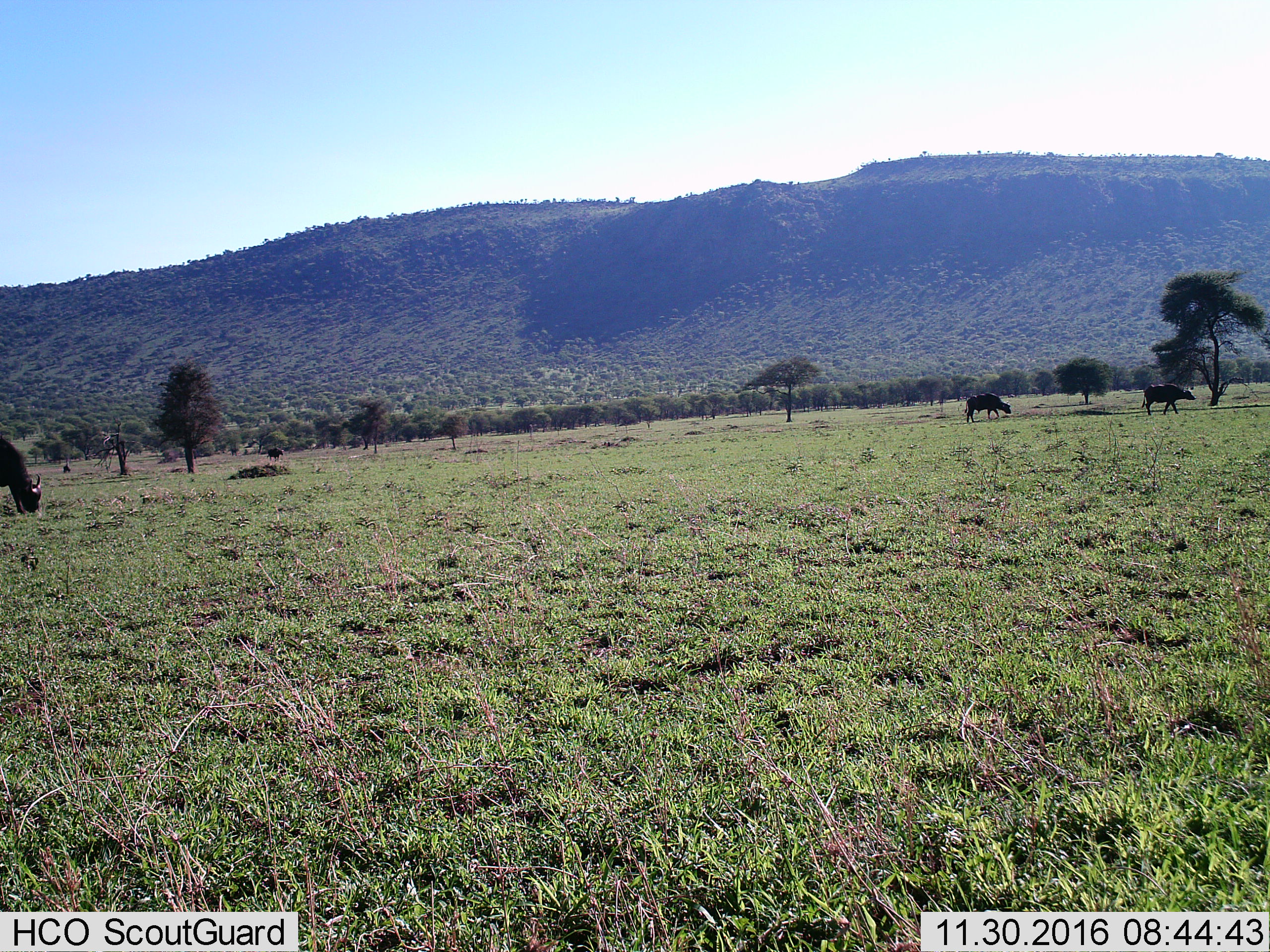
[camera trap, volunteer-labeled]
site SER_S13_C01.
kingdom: Animalia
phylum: Chordata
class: Mammalia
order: Artiodactyla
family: Bovidae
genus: Syncerus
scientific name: Syncerus caffer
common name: african buffalo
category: buffalo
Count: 4.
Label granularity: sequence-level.